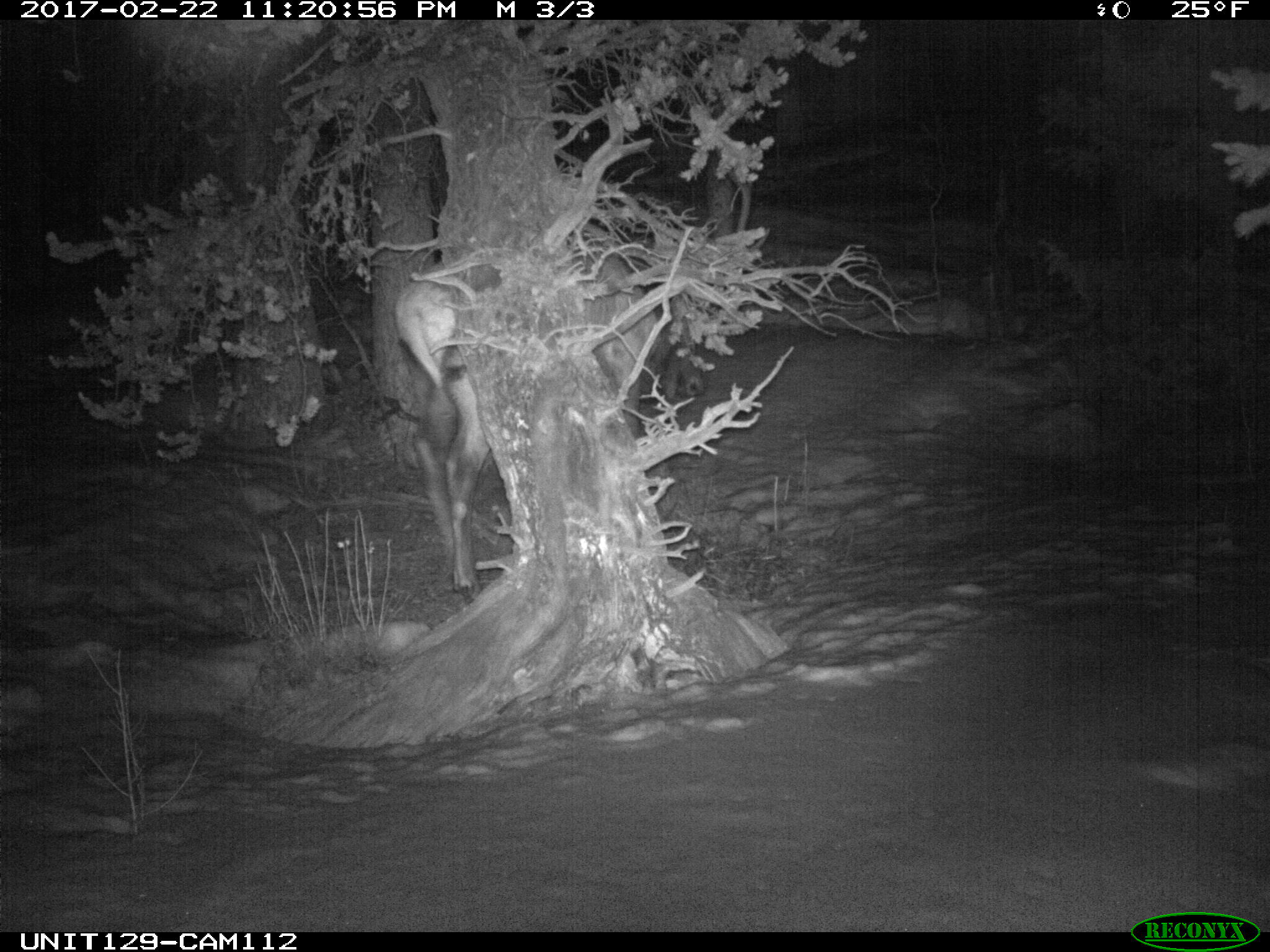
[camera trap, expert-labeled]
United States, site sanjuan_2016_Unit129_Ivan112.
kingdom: Animalia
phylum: Chordata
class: Mammalia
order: Artiodactyla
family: Cervidae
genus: Cervus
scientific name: Cervus elaphus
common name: red deer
Cervus elaphus (red deer).